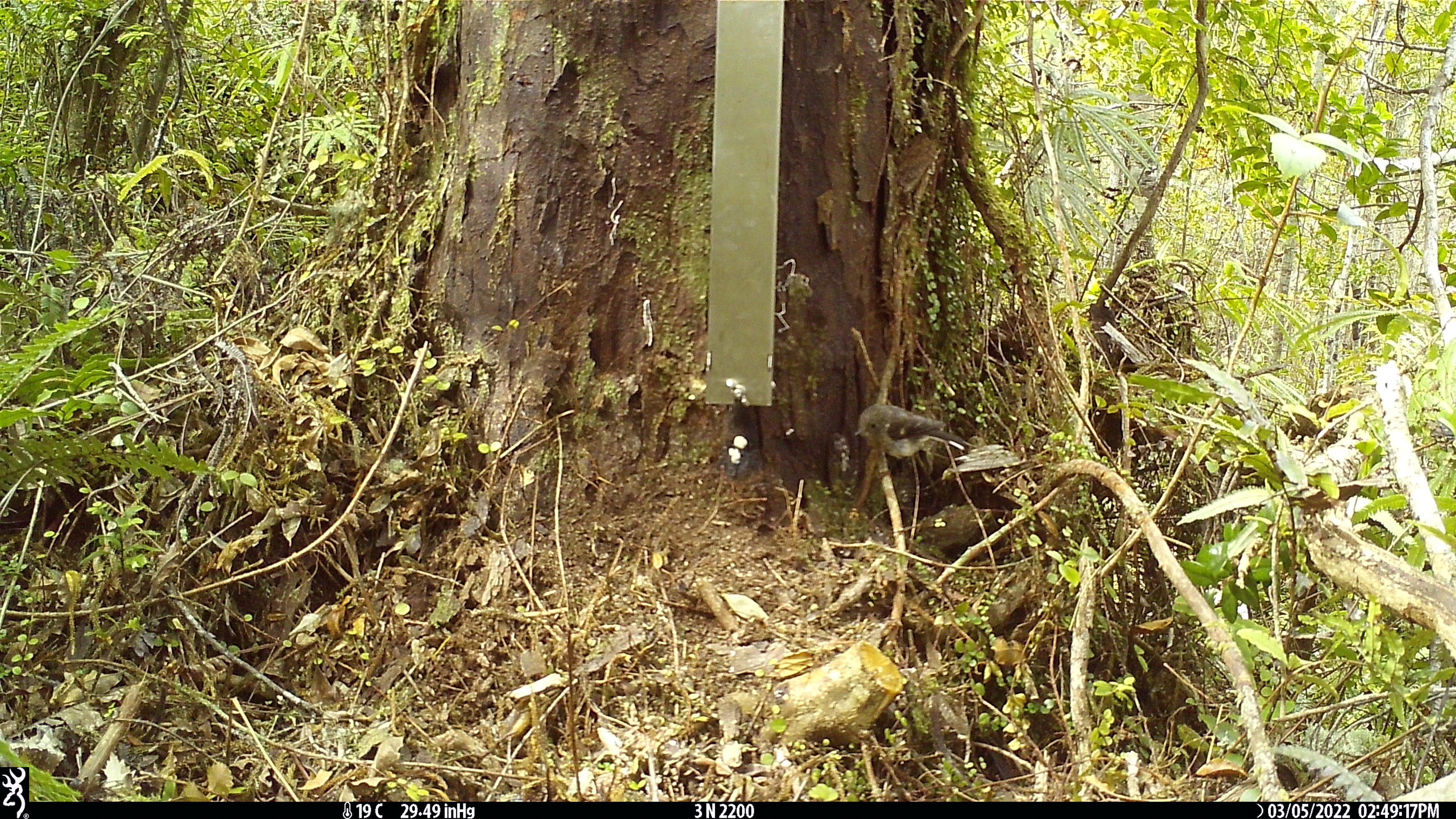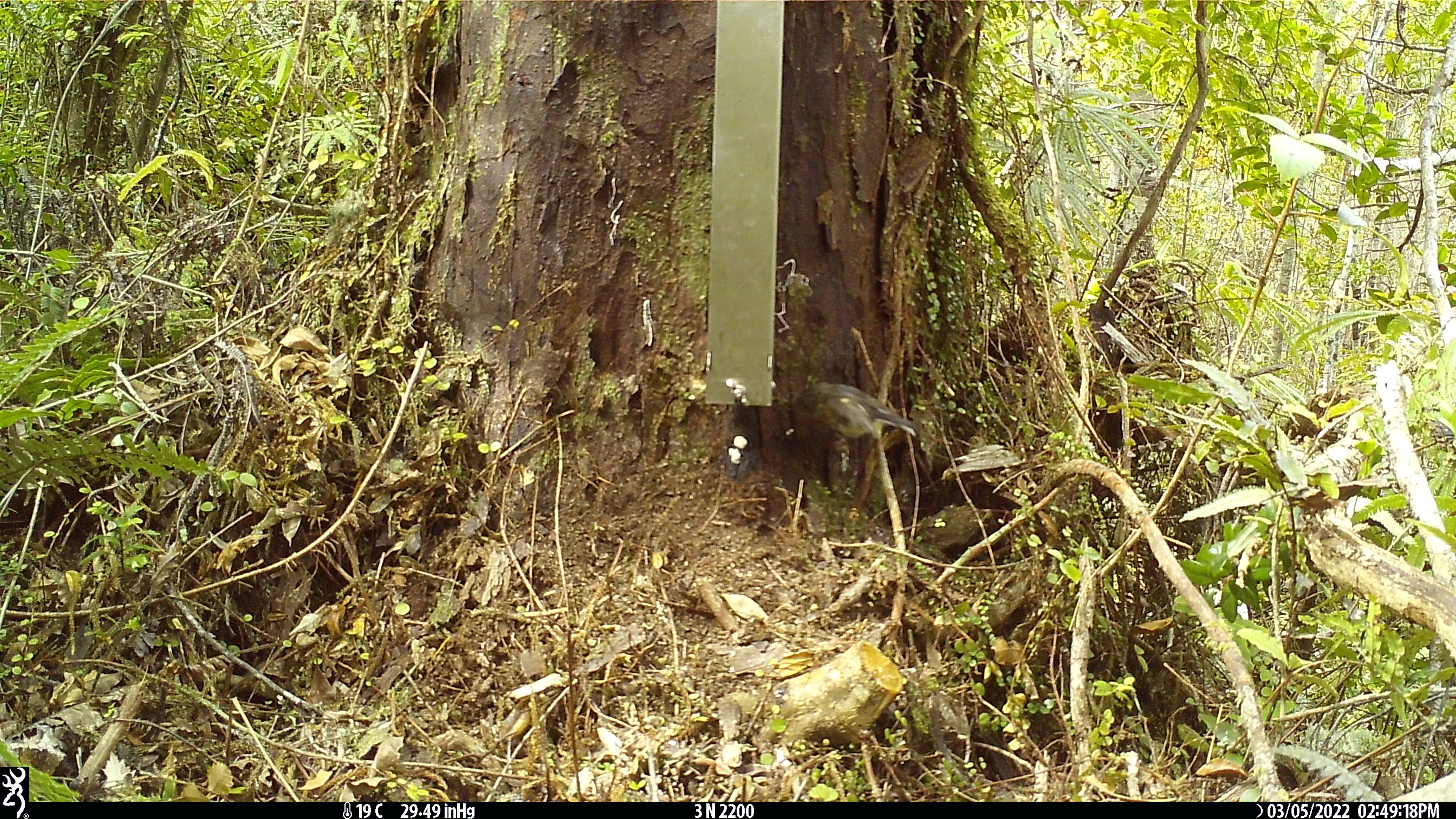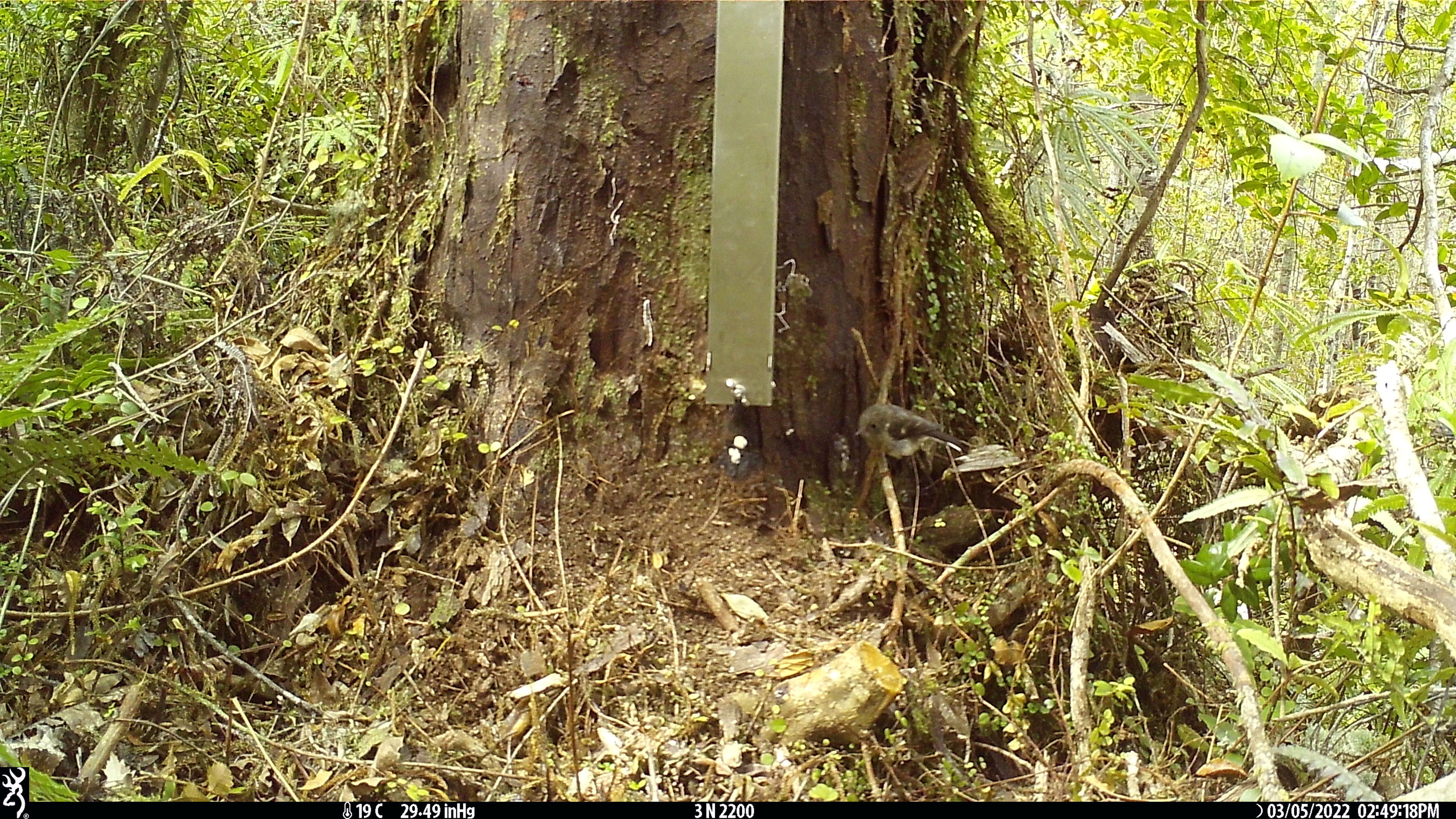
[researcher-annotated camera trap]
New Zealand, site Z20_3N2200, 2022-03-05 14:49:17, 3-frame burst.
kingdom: Animalia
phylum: Chordata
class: Aves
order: Passeriformes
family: Petroicidae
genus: Petroica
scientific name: Petroica macrocephala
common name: tomtit